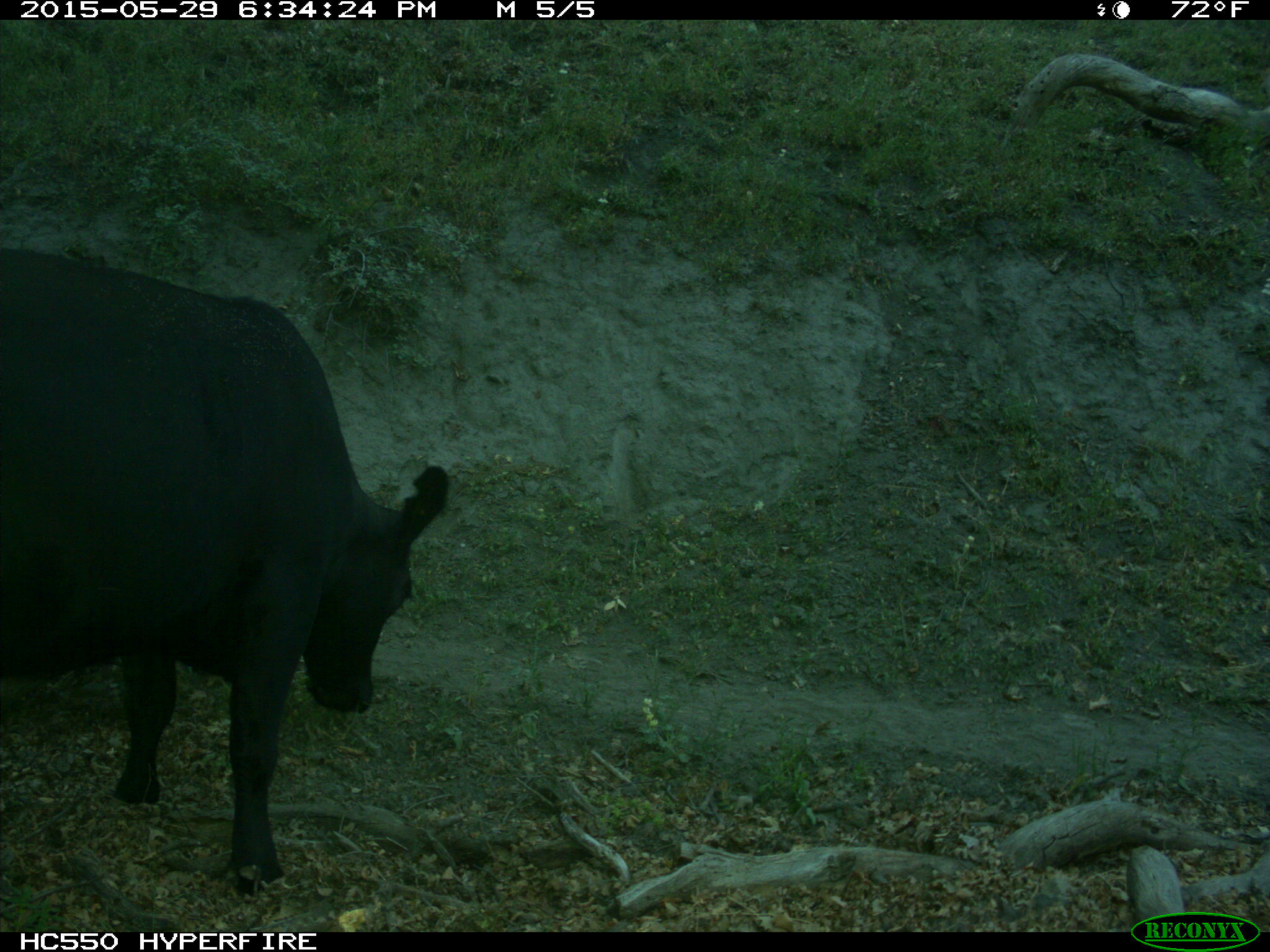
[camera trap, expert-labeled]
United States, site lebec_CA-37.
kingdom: Animalia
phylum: Chordata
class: Mammalia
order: Artiodactyla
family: Bovidae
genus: Bos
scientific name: Bos taurus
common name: domestic cow